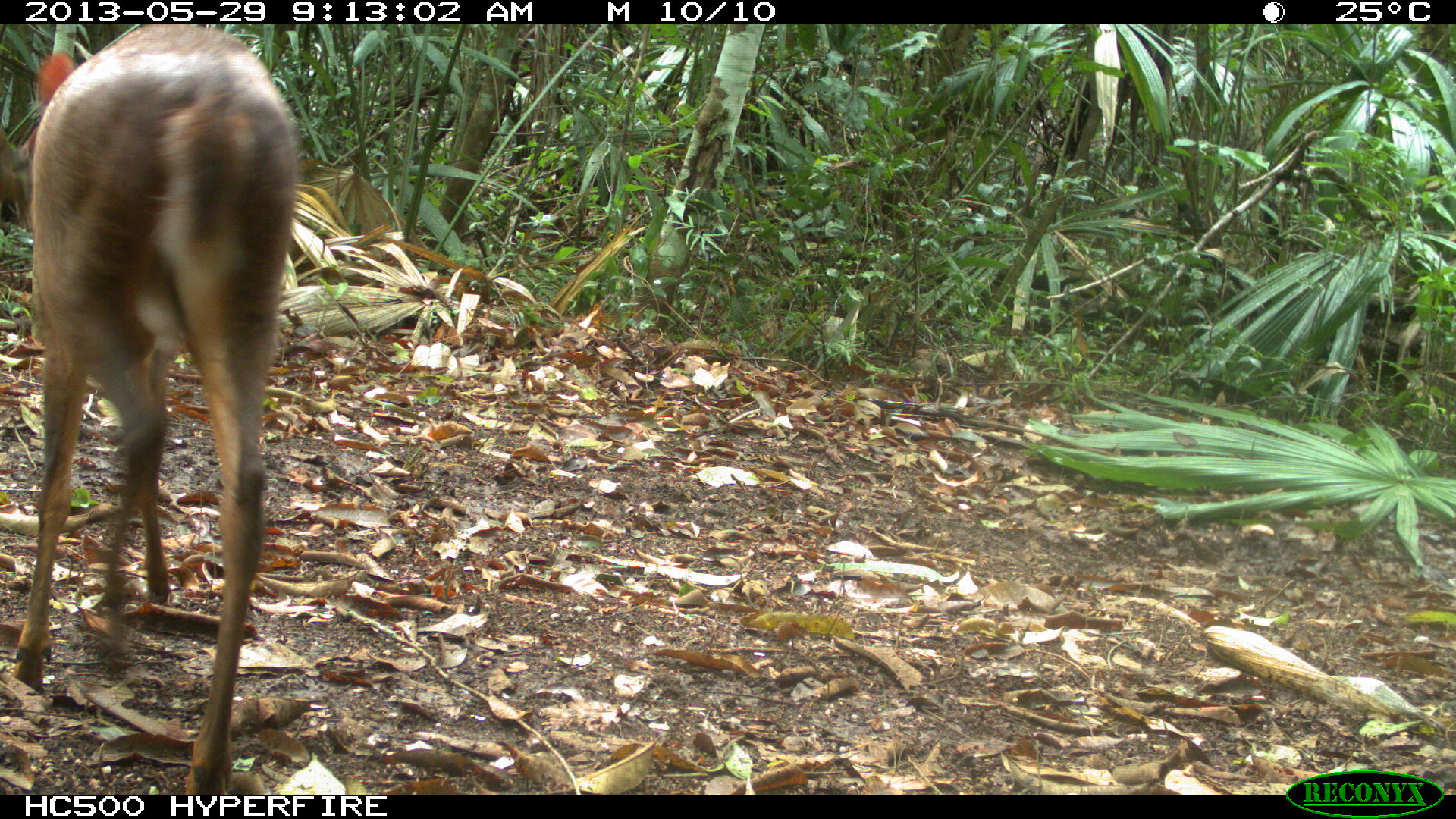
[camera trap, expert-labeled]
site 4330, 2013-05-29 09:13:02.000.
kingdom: Animalia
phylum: Chordata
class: Mammalia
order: Artiodactyla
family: Cervidae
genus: Mazama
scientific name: Mazama temama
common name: central american red brocket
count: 1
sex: female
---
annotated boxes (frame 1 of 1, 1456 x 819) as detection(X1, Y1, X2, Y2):
mazama temama: detection(0, 24, 300, 795)